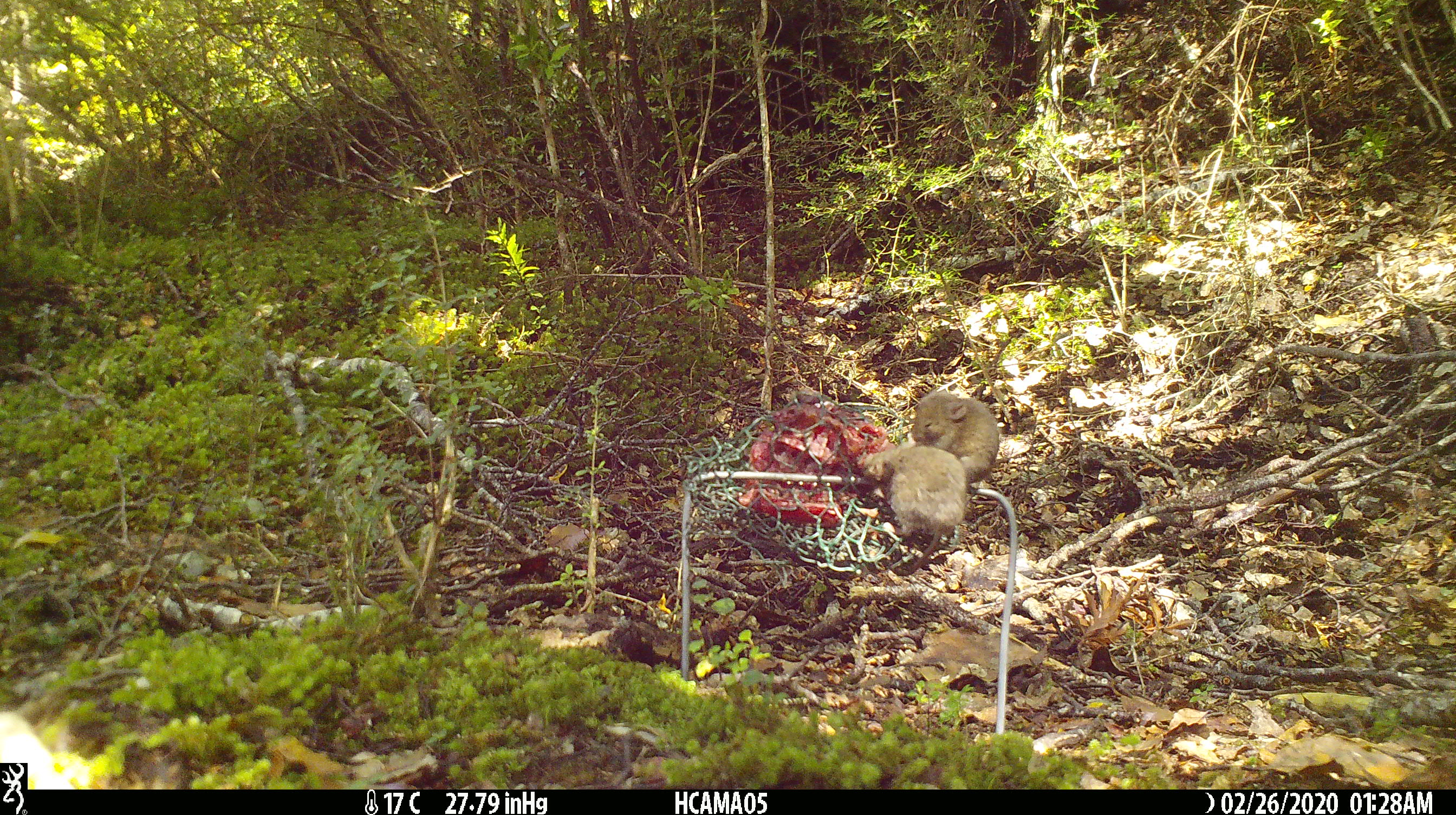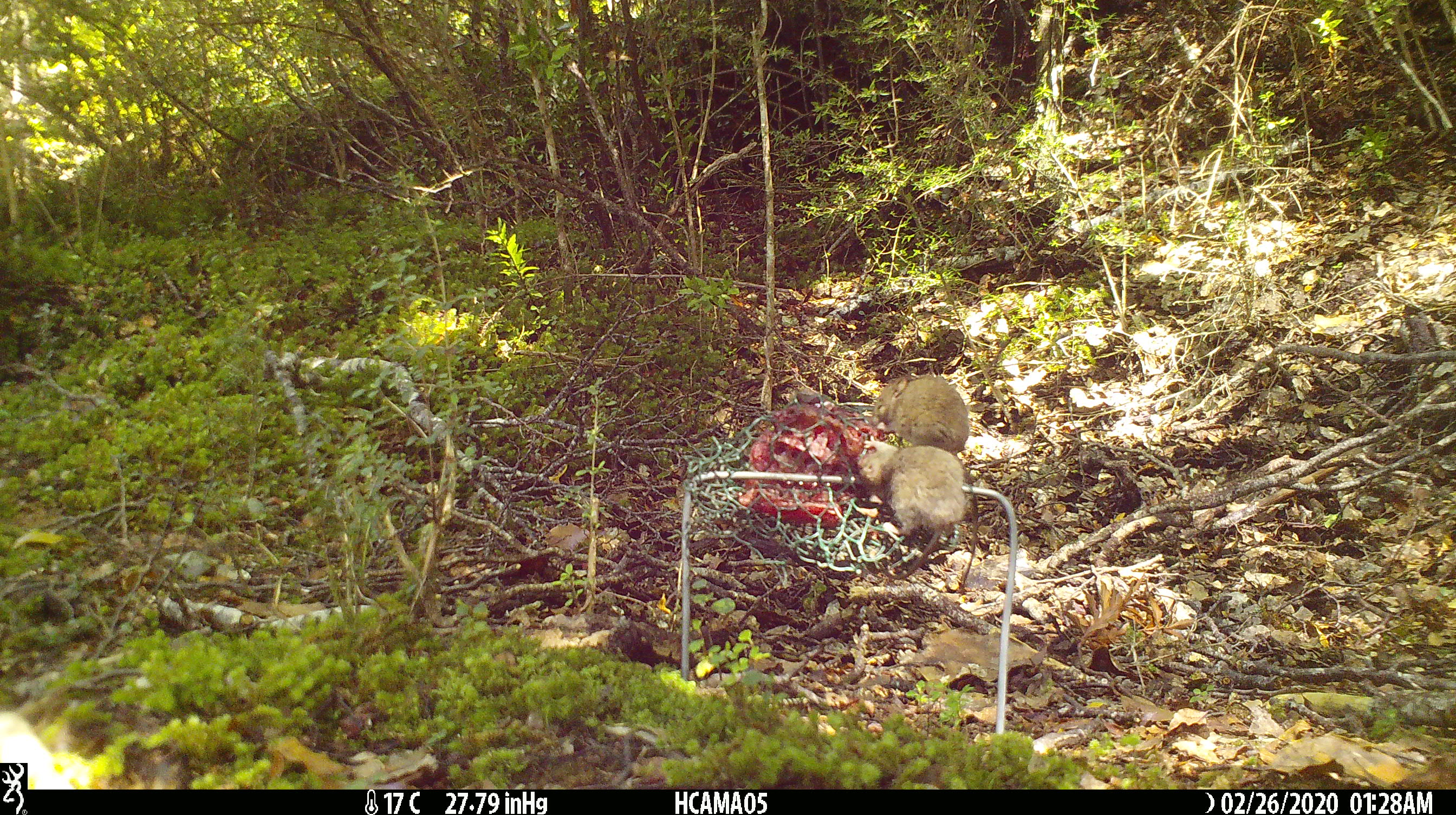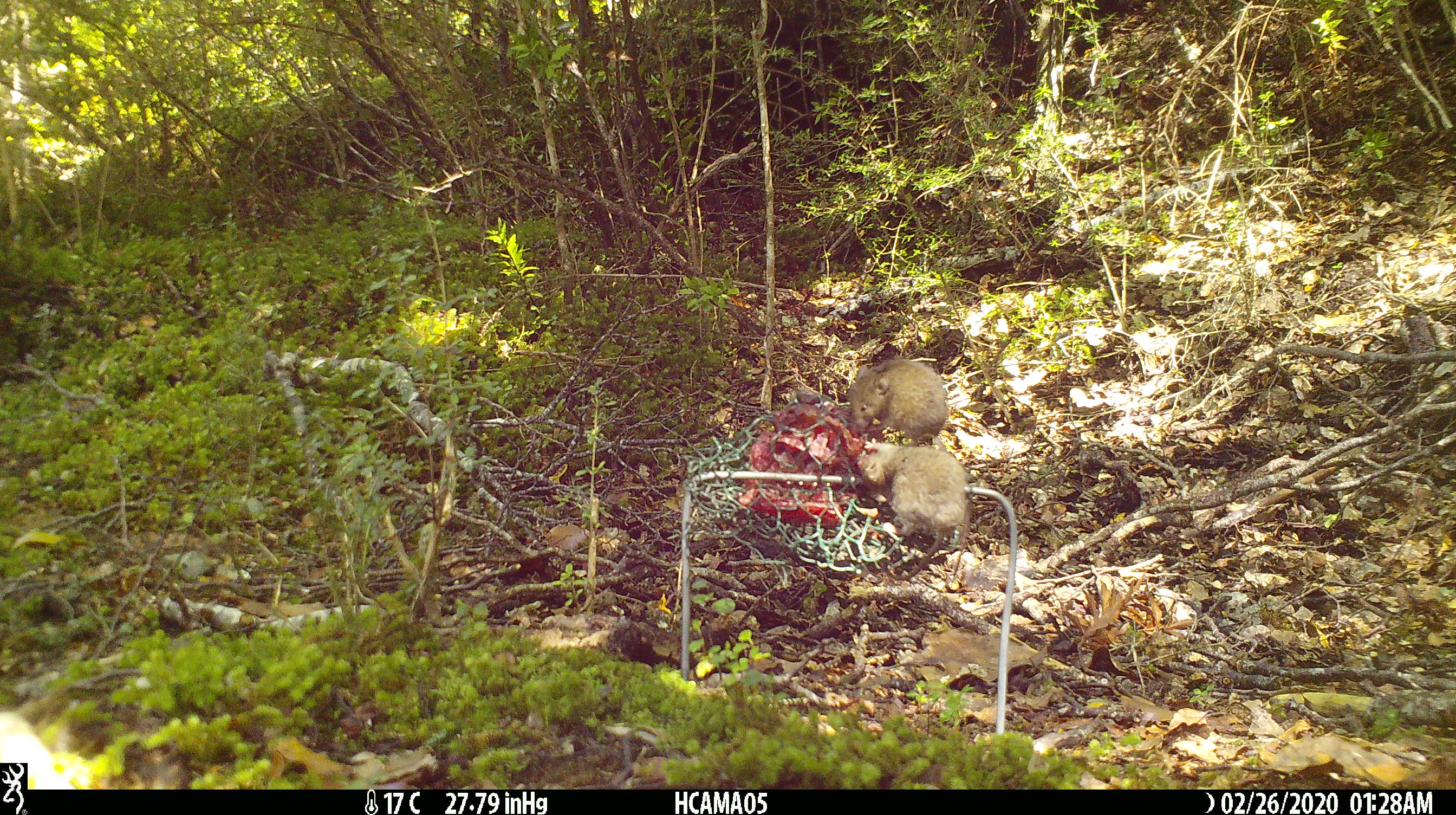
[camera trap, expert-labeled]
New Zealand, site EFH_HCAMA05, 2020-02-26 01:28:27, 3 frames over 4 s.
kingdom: Animalia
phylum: Chordata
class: Mammalia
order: Rodentia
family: Muridae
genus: Mus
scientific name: Mus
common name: mouse